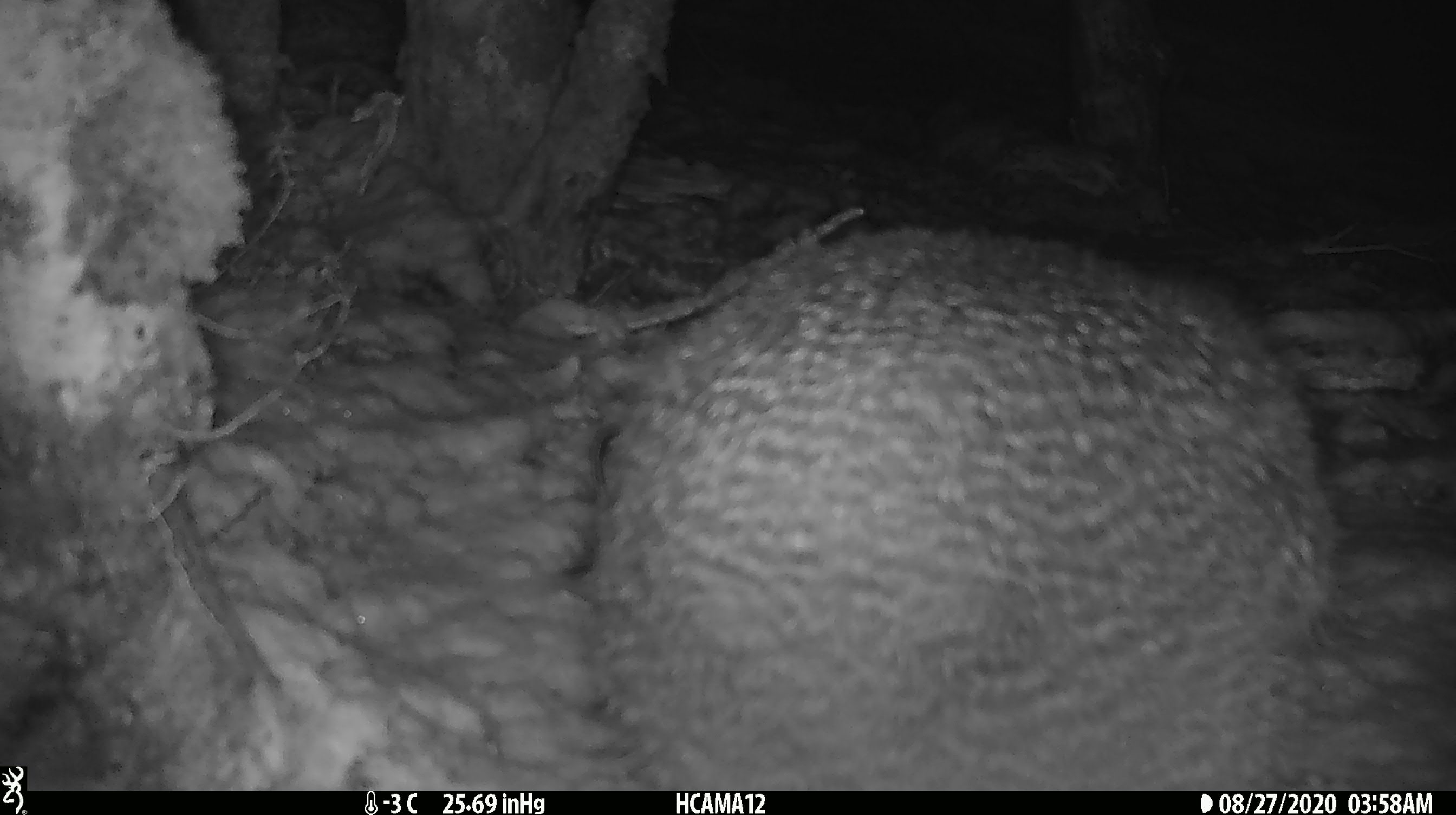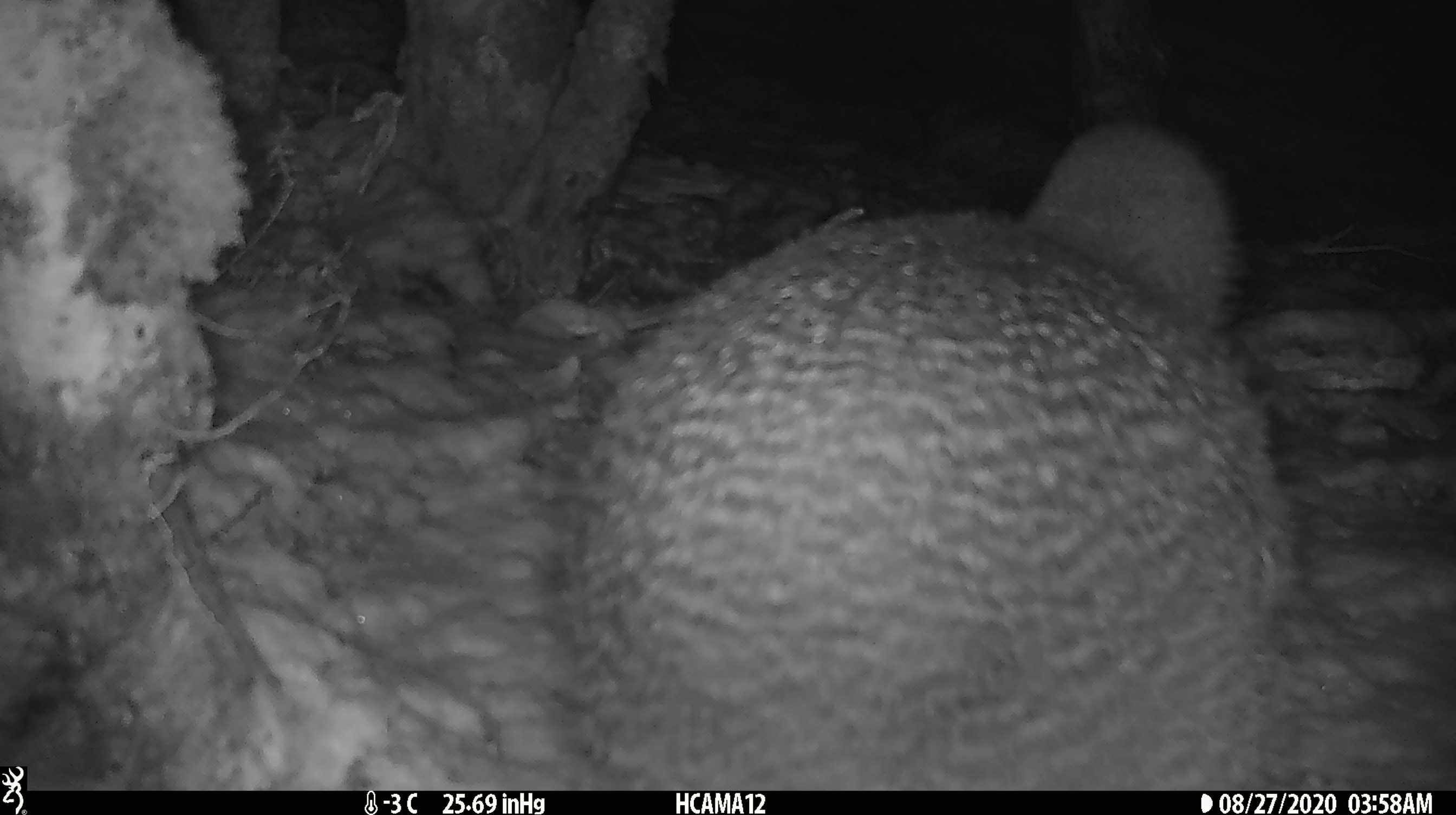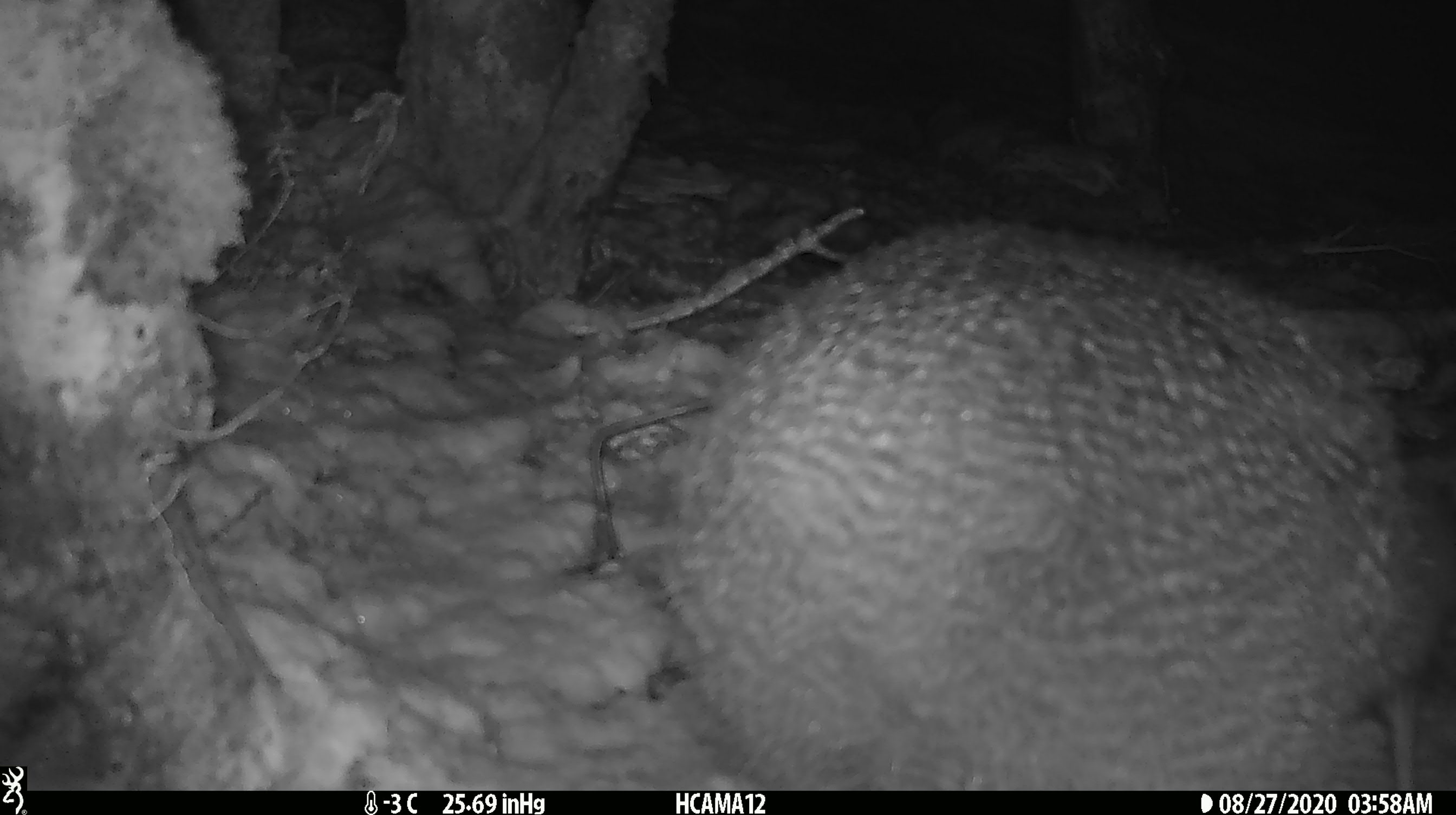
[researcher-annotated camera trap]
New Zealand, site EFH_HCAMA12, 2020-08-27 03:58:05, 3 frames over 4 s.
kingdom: Animalia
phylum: Chordata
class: Aves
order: Apterygiformes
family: Apterygidae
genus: Apteryx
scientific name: Apteryx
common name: kiwi